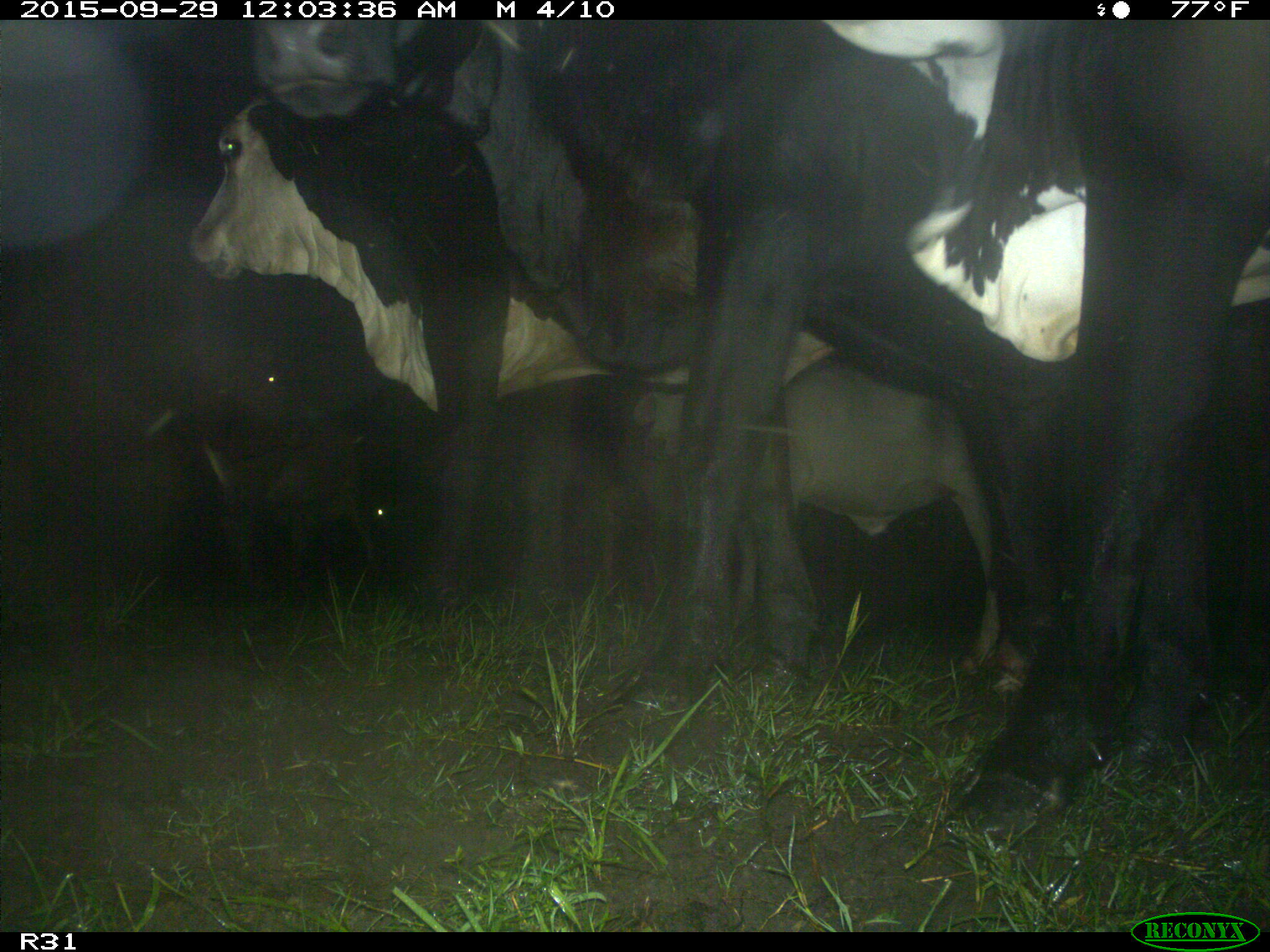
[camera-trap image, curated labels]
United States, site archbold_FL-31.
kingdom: Animalia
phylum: Chordata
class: Mammalia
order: Artiodactyla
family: Bovidae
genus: Bos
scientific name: Bos taurus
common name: domestic cow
Bos taurus (domestic cow).